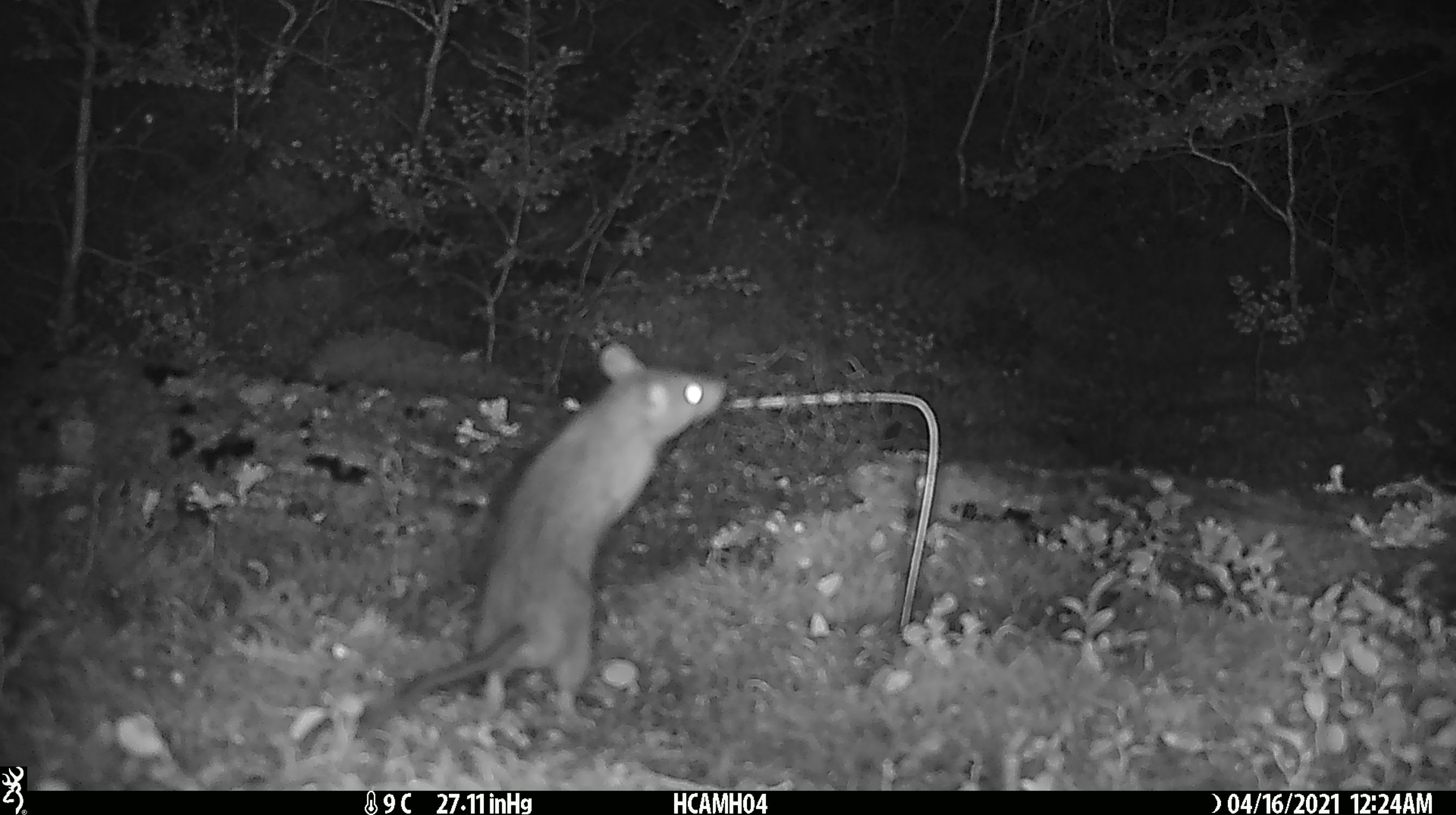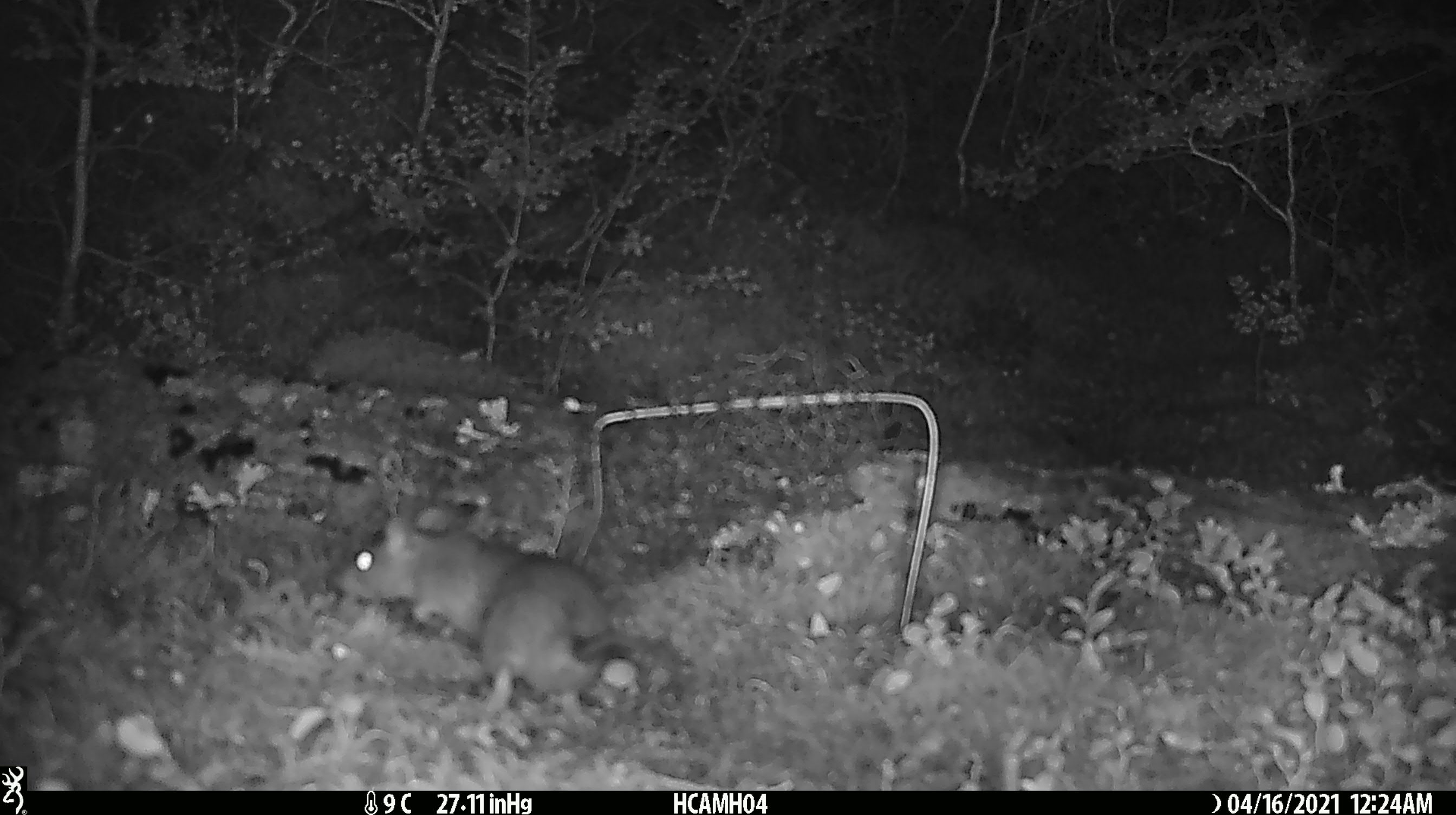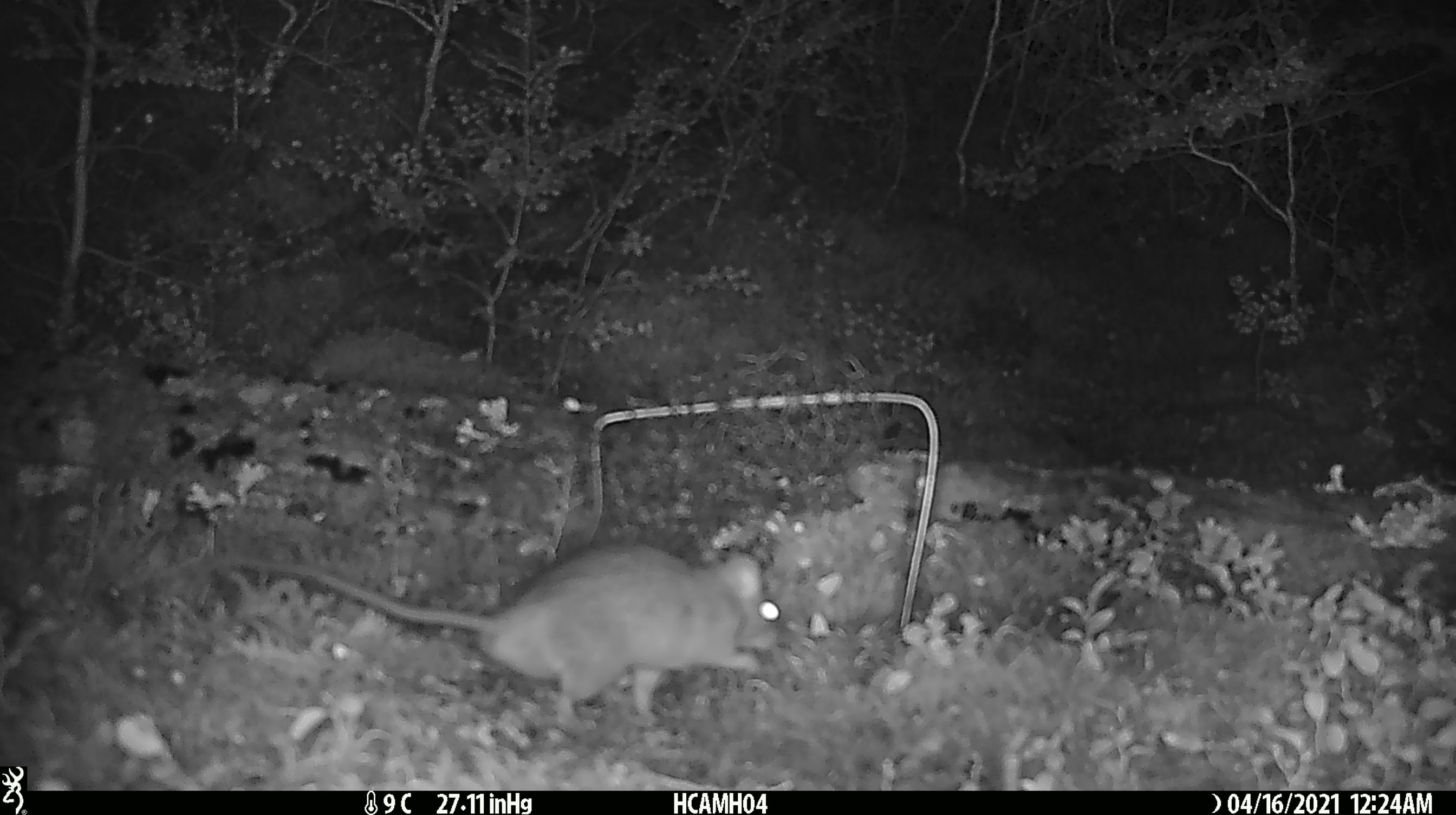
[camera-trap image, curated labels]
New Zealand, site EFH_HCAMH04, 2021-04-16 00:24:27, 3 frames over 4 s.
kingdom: Animalia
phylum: Chordata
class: Mammalia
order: Rodentia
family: Muridae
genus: Rattus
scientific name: Rattus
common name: rat